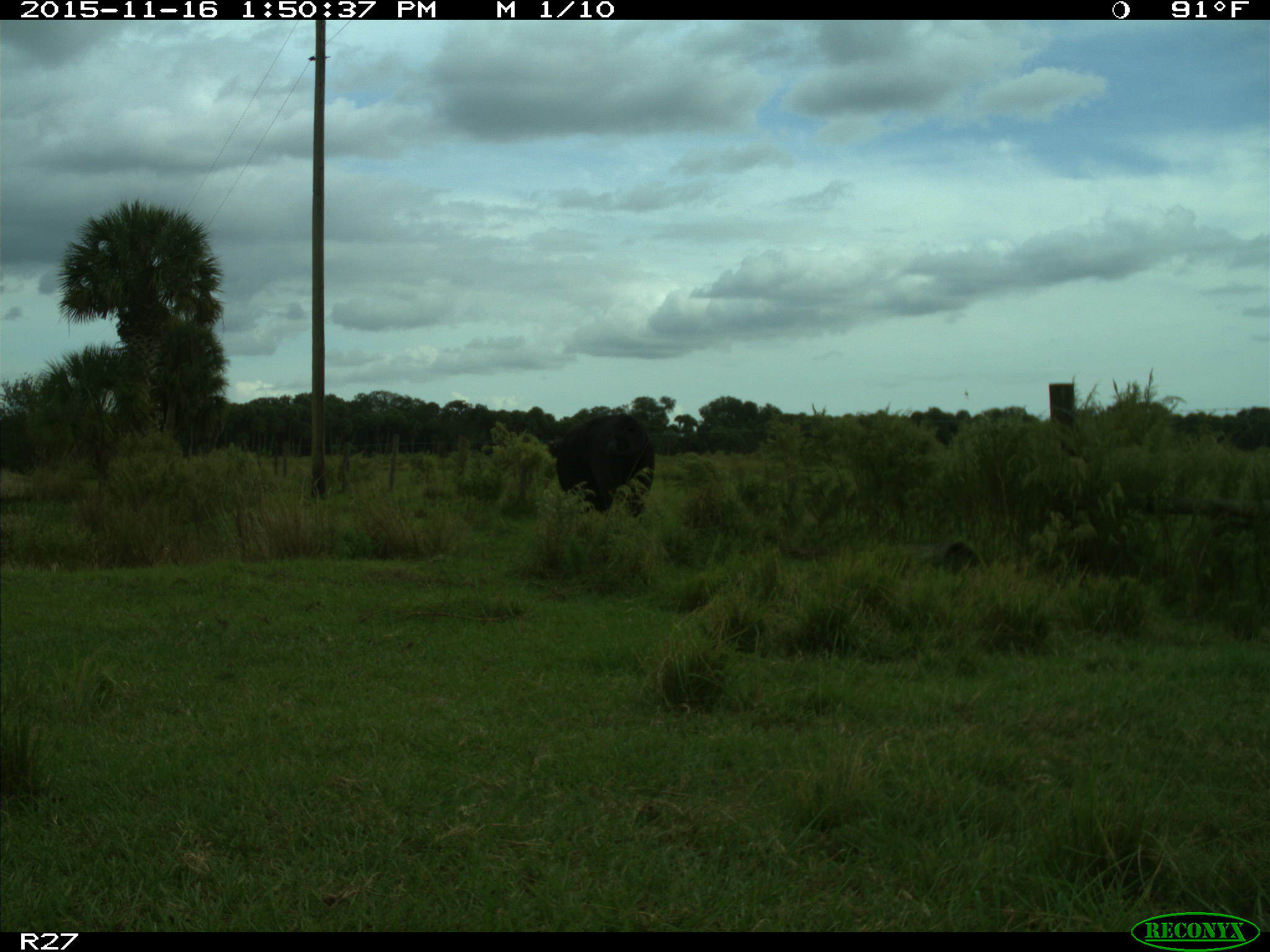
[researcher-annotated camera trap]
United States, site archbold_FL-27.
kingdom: Animalia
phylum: Chordata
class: Mammalia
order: Artiodactyla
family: Bovidae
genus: Bos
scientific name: Bos taurus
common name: domestic cow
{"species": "Bos taurus (domestic cow)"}